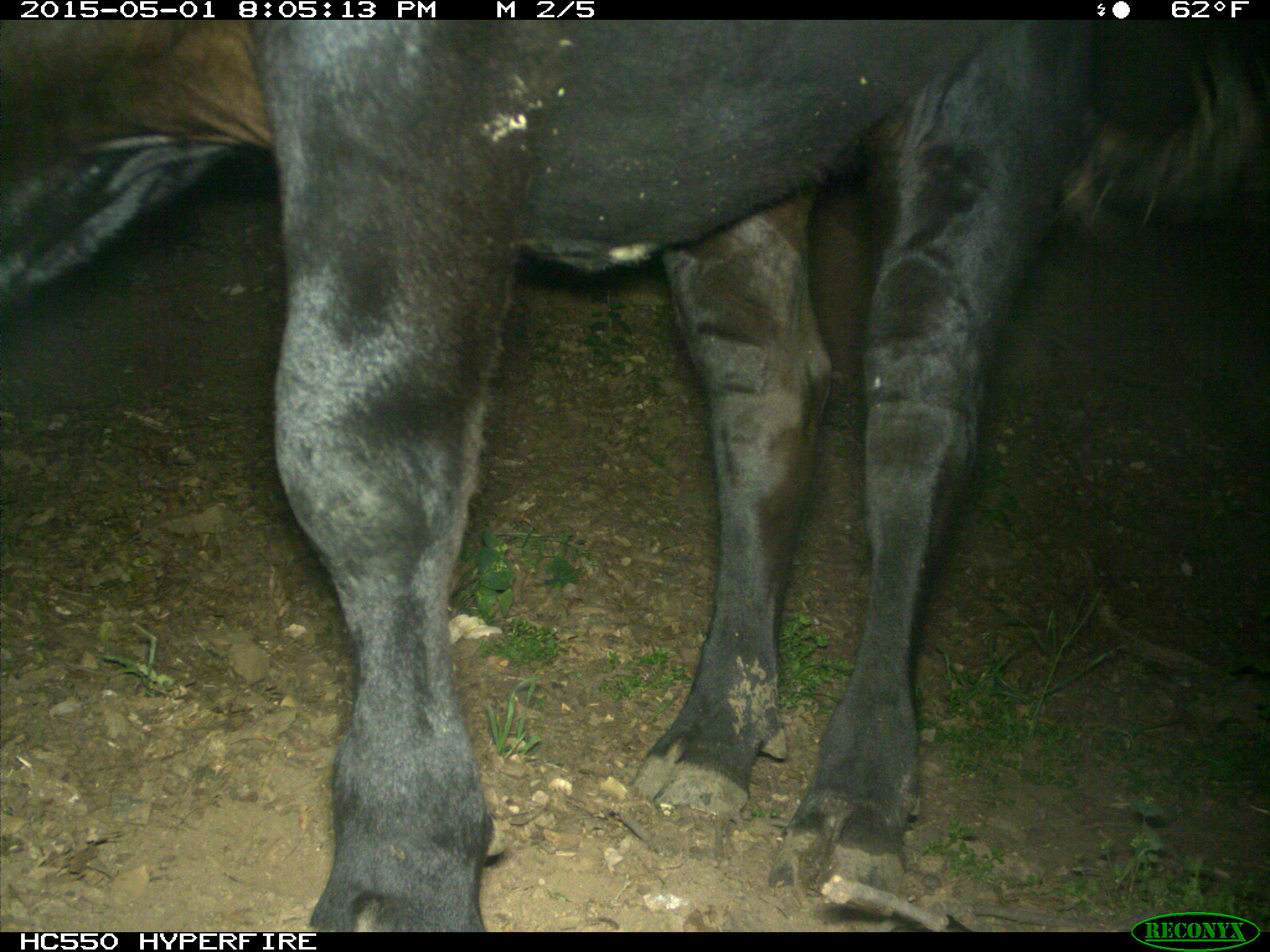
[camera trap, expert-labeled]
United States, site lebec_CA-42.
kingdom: Animalia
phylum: Chordata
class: Mammalia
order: Artiodactyla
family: Bovidae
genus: Bos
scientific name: Bos taurus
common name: domestic cow